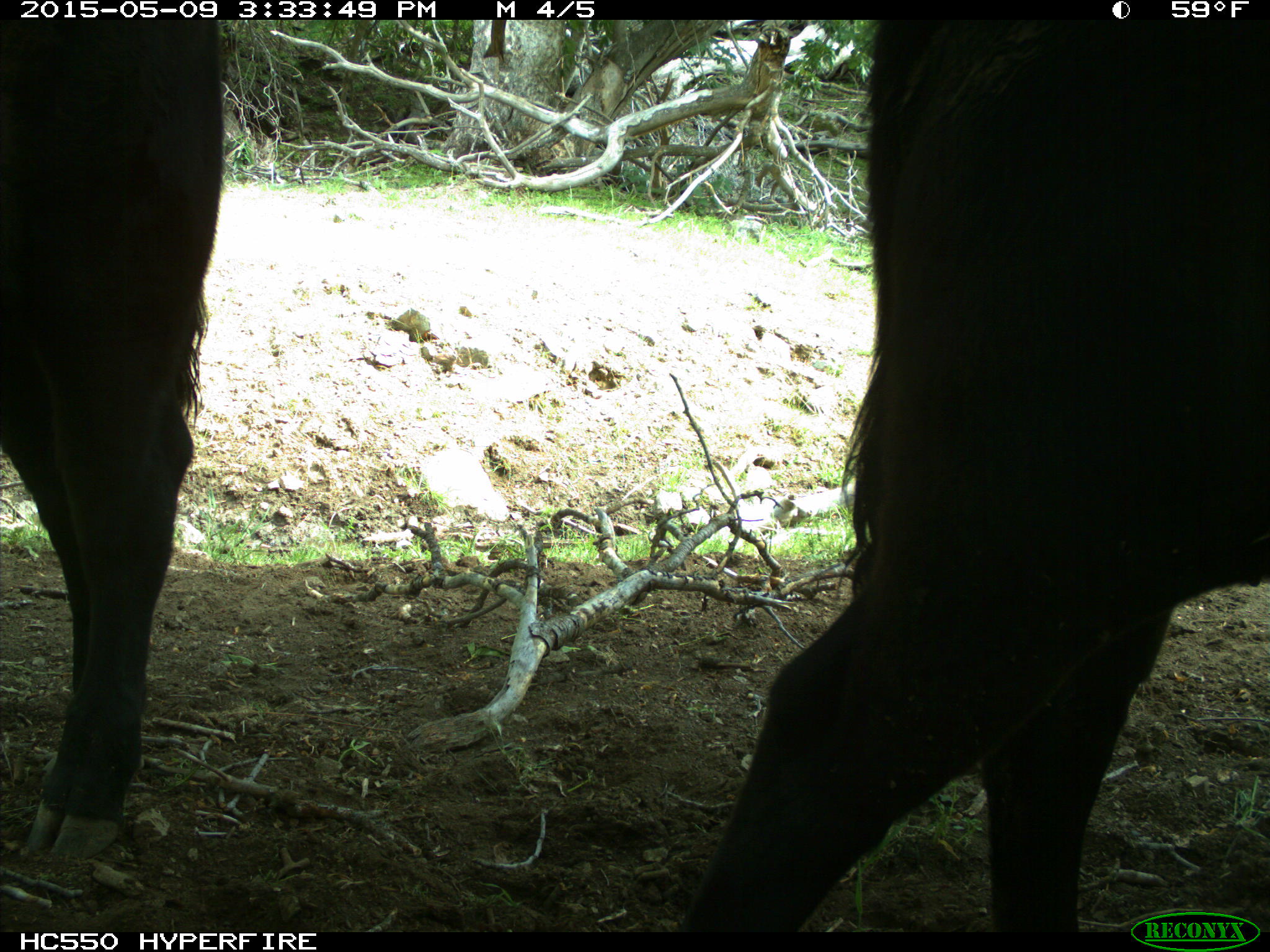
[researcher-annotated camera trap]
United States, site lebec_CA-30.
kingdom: Animalia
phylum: Chordata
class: Mammalia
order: Artiodactyla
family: Bovidae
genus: Bos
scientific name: Bos taurus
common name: domestic cow